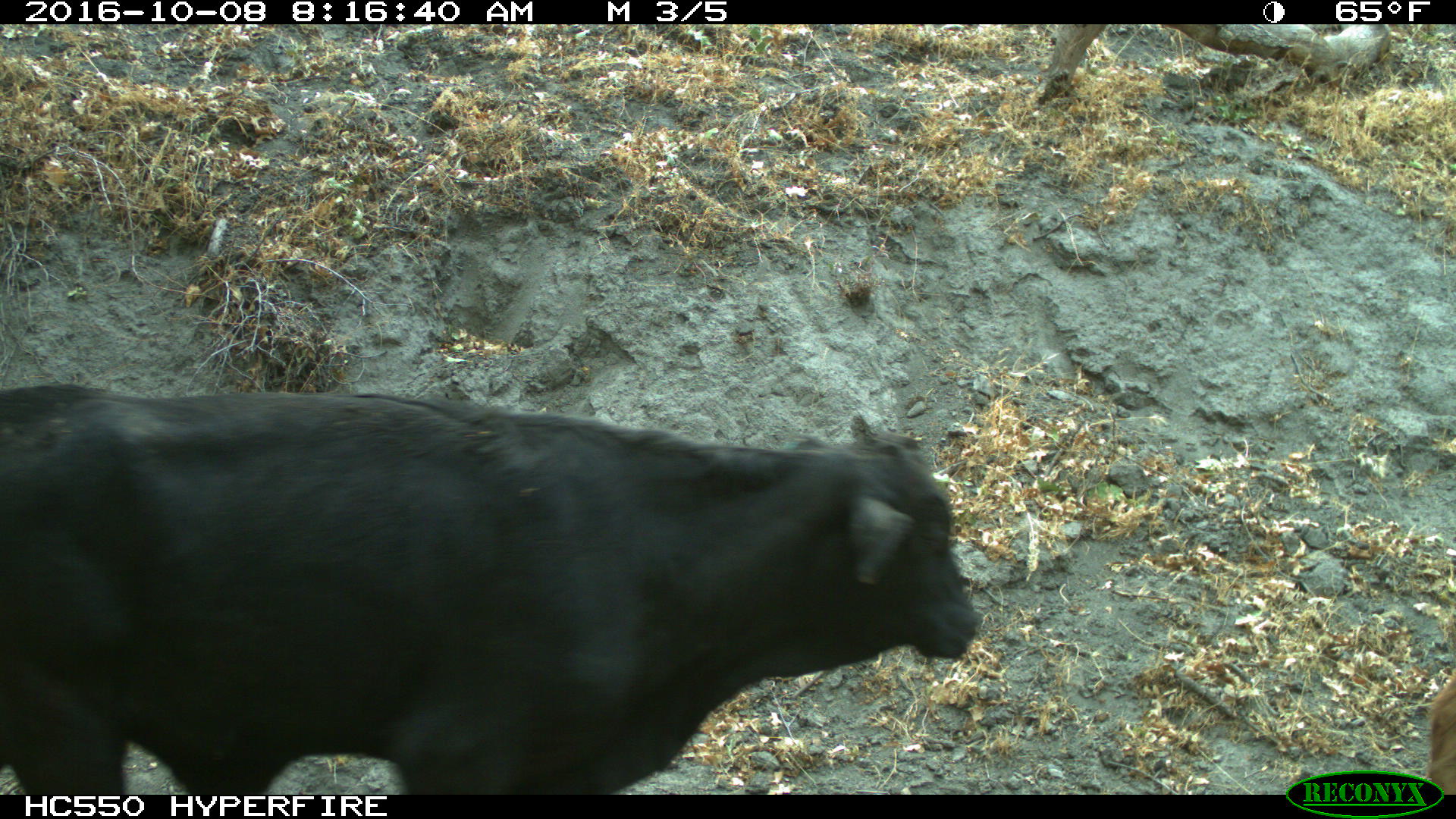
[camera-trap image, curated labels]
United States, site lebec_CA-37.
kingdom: Animalia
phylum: Chordata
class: Mammalia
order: Artiodactyla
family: Bovidae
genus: Bos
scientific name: Bos taurus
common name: domestic cow